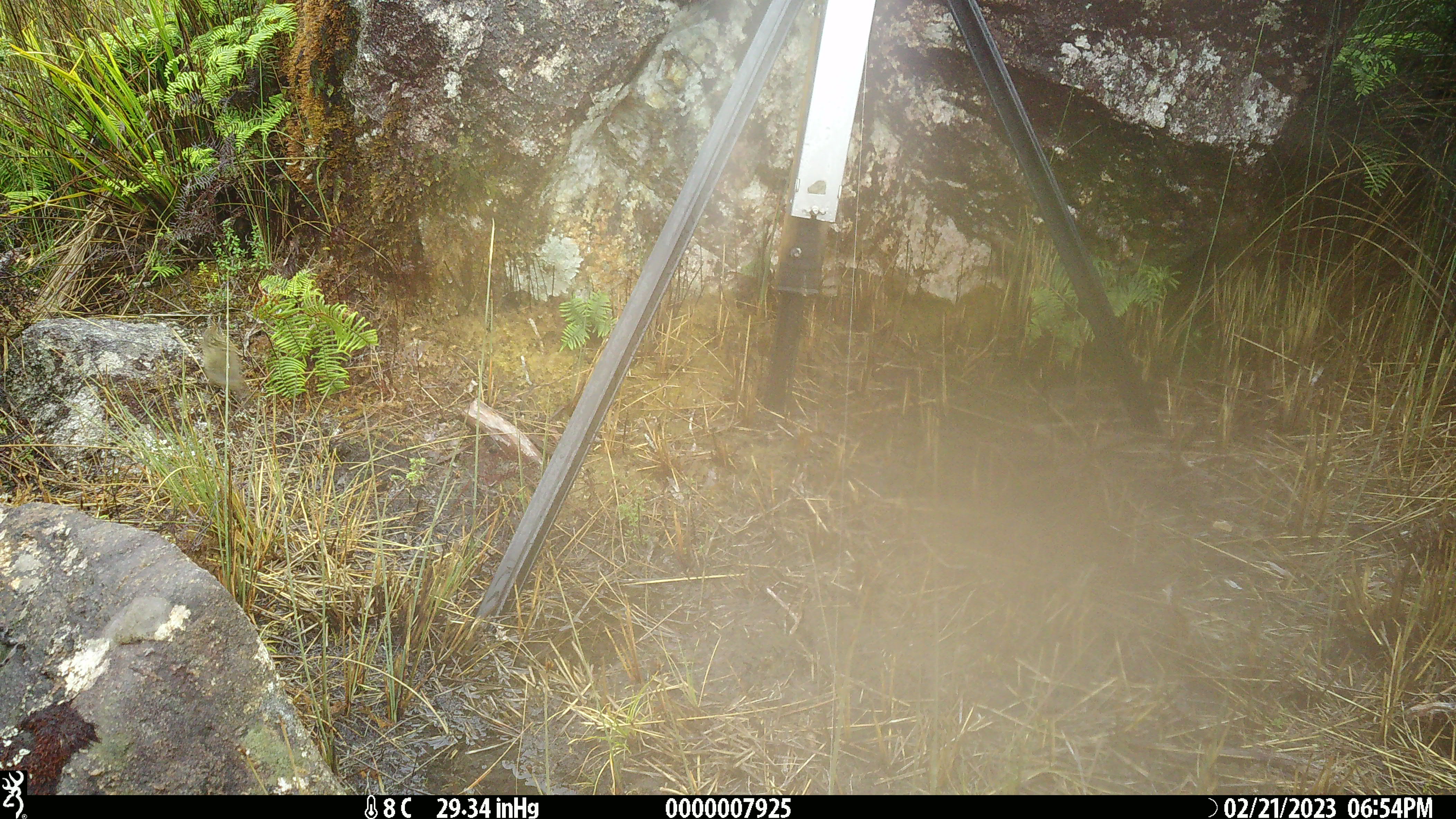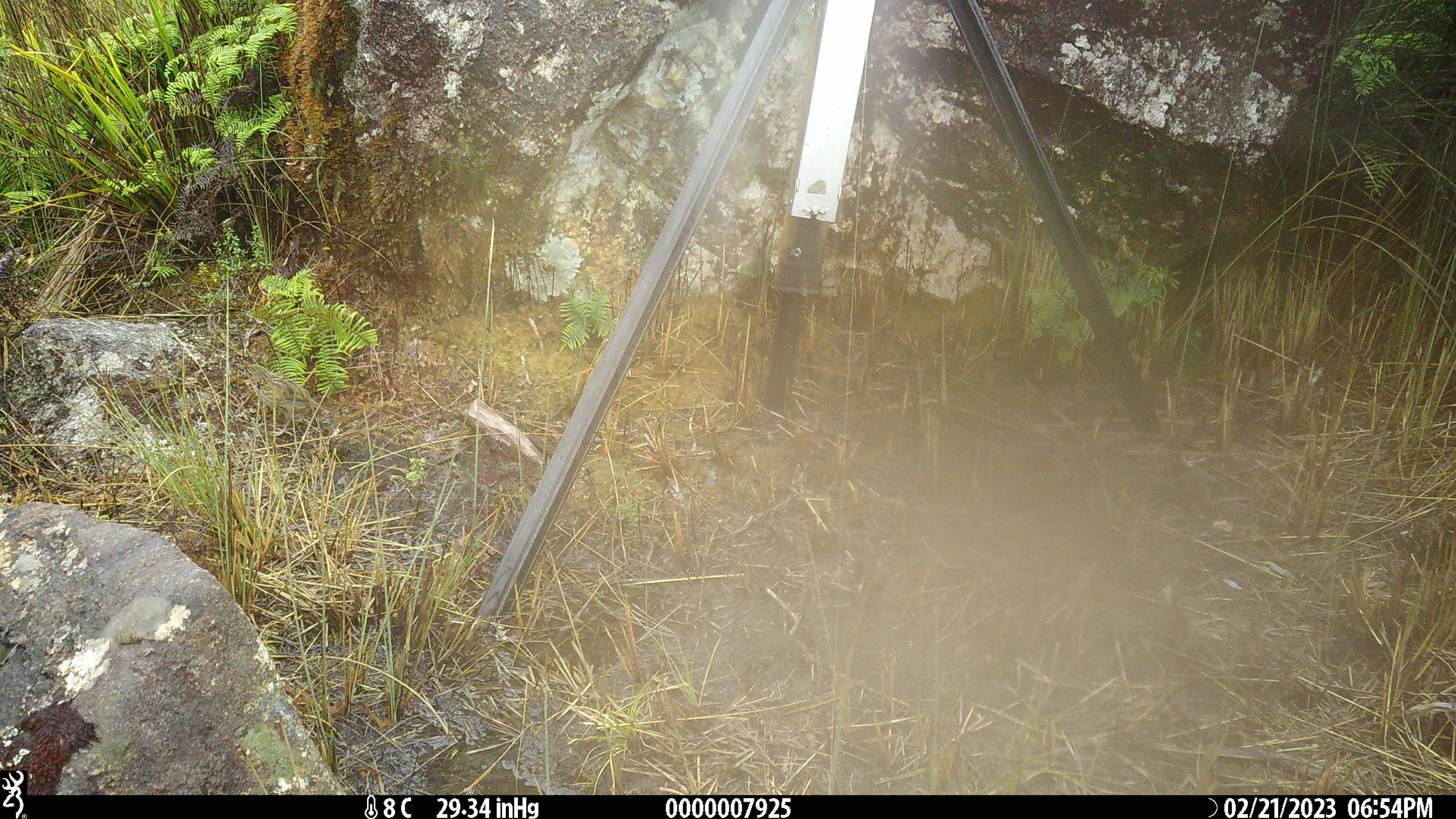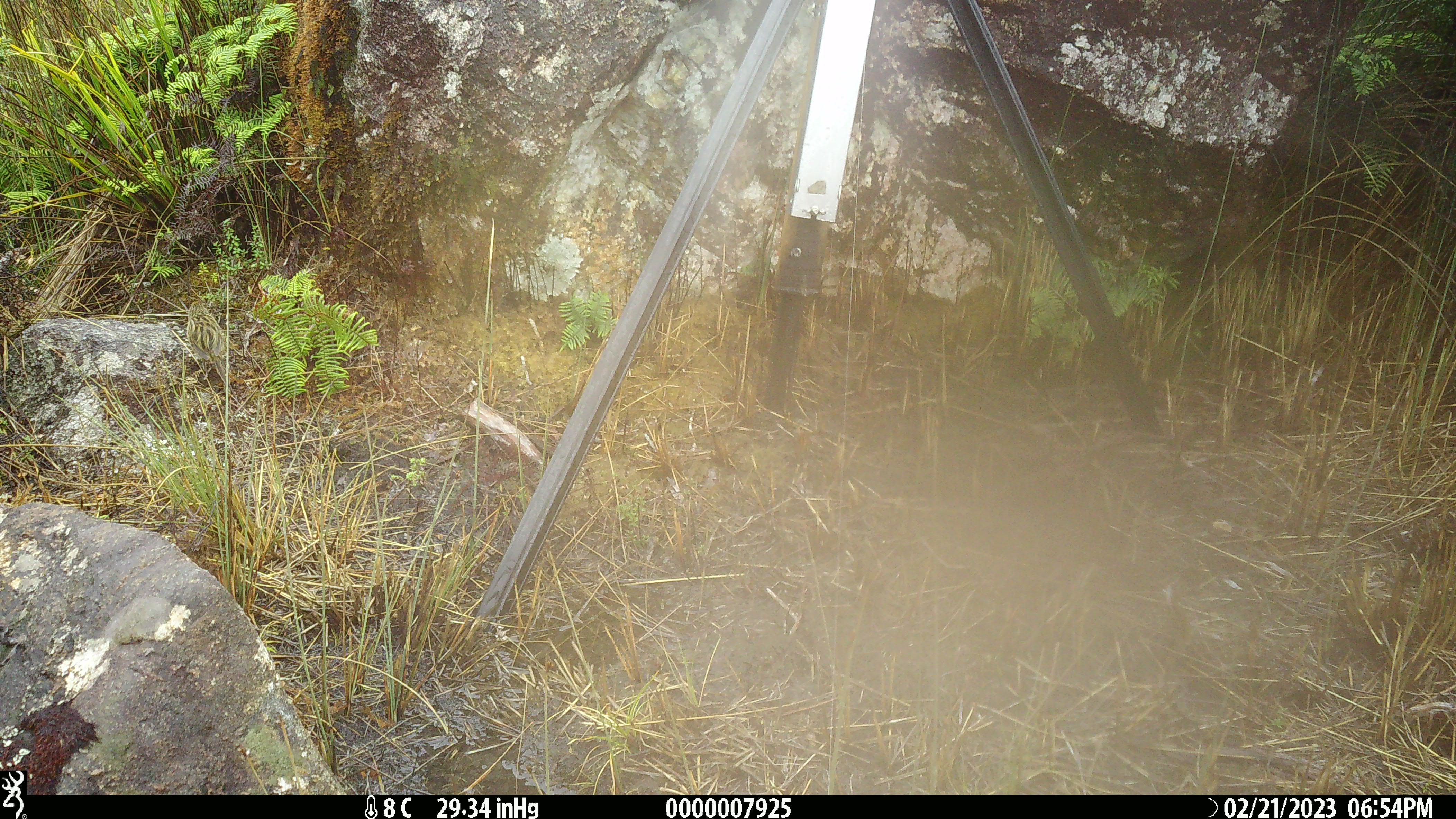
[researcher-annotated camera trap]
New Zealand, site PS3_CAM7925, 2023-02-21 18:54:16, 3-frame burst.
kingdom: Animalia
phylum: Chordata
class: Aves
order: Passeriformes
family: Locustellidae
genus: Megalurus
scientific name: Bowdleria punctata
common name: new zealand fernbird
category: fernbird